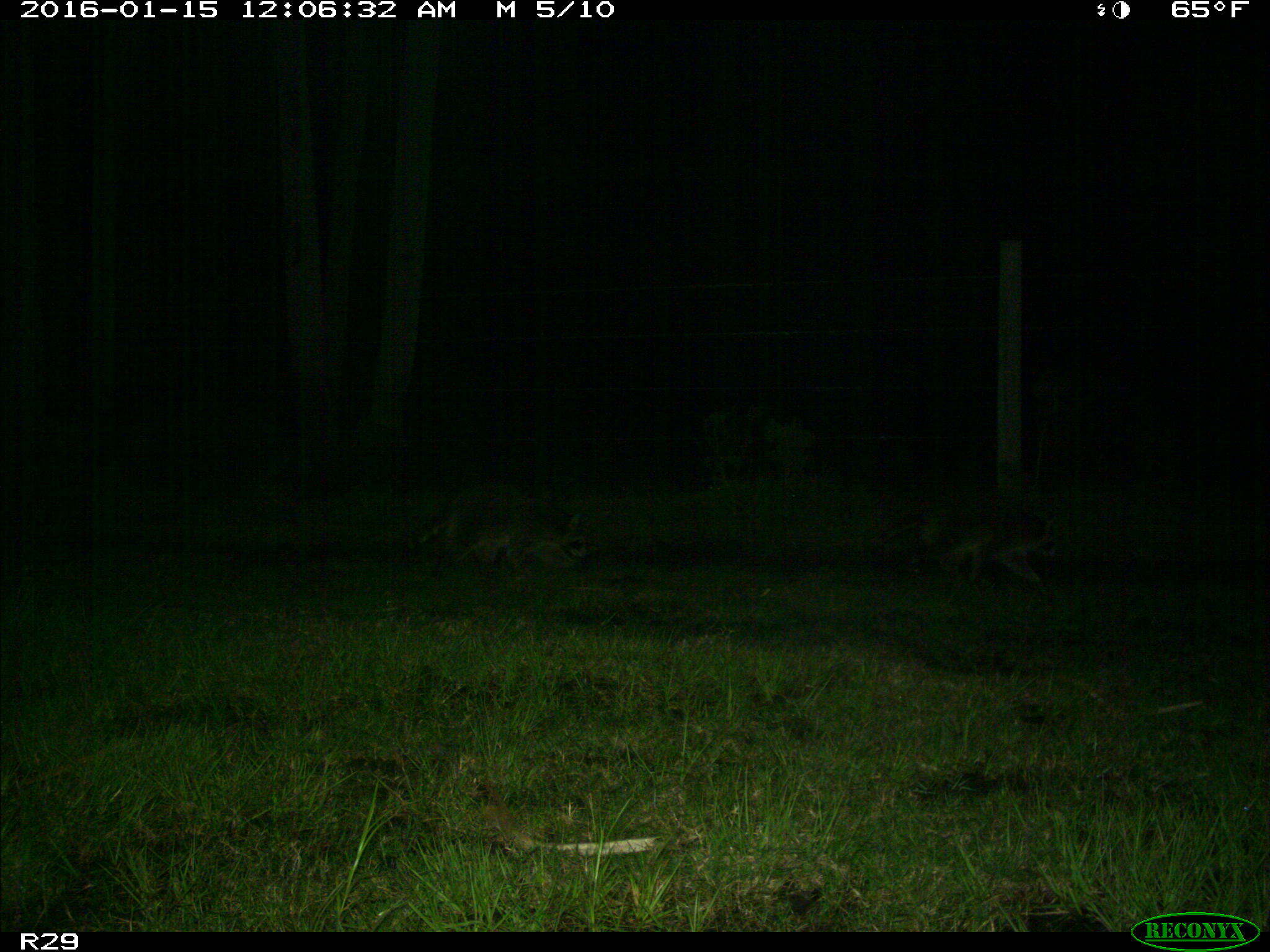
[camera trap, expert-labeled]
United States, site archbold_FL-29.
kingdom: Animalia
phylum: Chordata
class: Mammalia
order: Carnivora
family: Procyonidae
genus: Procyon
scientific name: Procyon lotor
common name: common raccoon